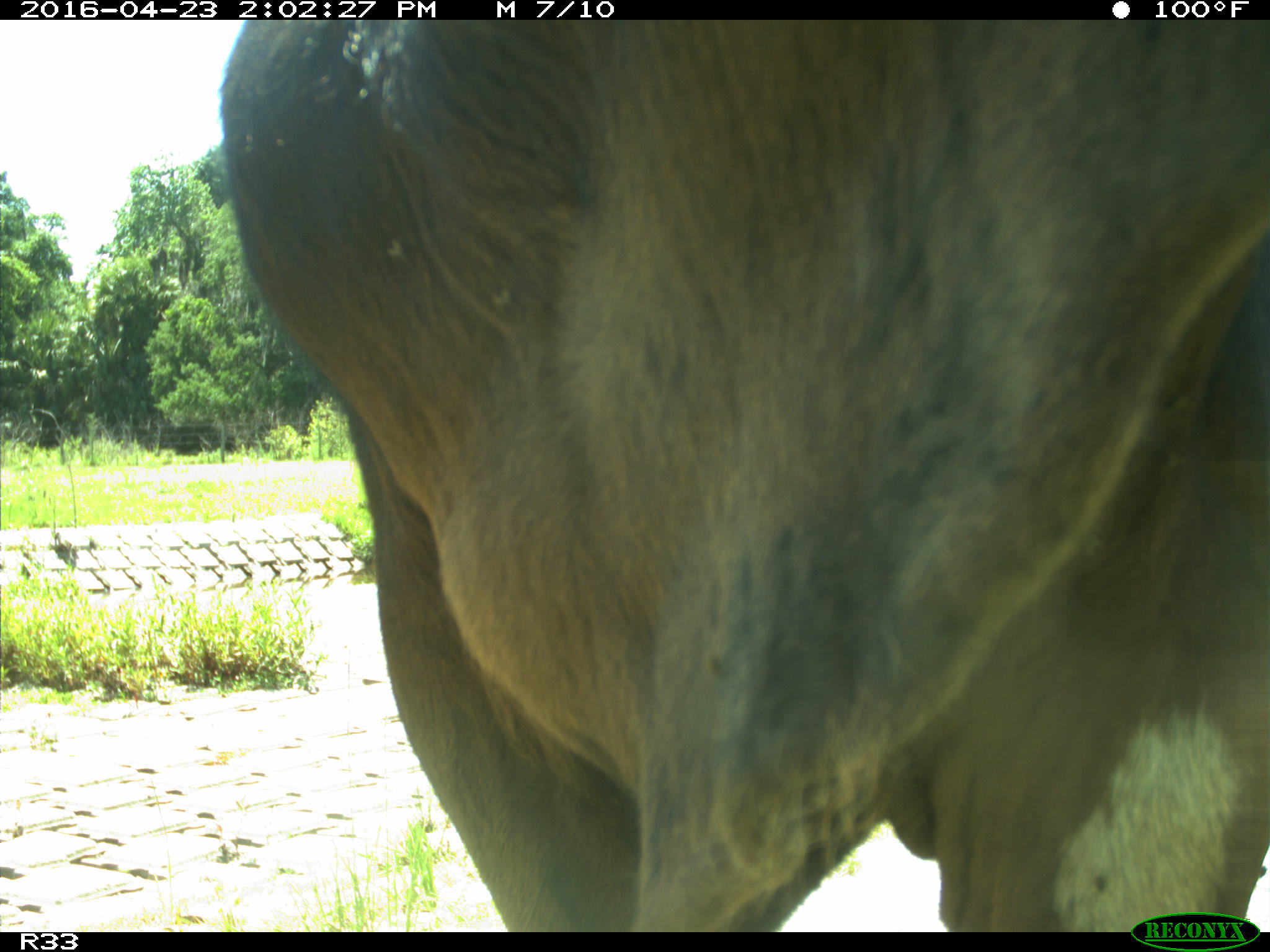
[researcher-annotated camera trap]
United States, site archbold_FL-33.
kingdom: Animalia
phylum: Chordata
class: Mammalia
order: Artiodactyla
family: Bovidae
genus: Bos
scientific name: Bos taurus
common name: domestic cow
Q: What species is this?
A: Bos taurus (domestic cow).